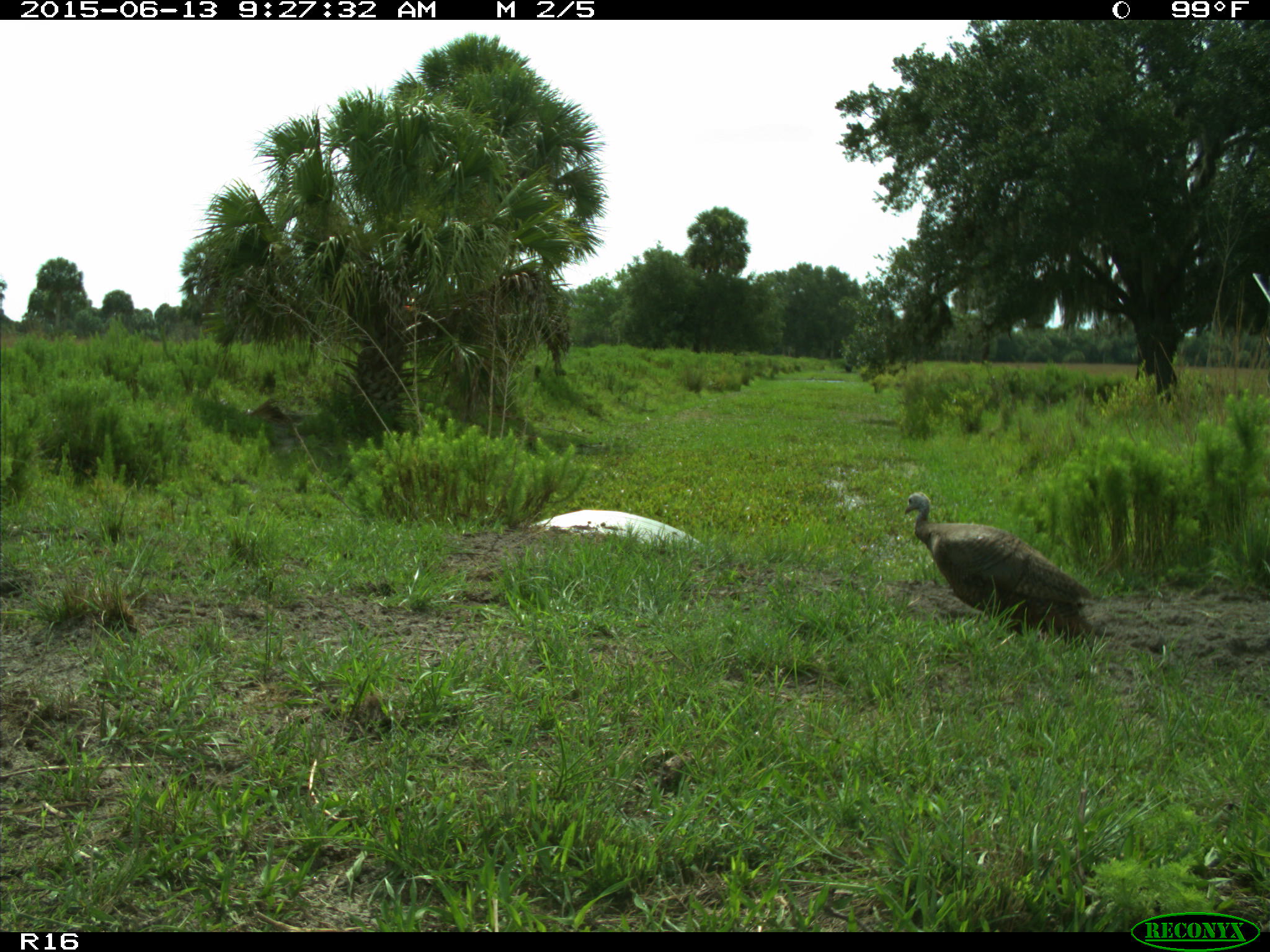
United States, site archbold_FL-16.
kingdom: Animalia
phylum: Chordata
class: Aves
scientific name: Aves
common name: birds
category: unidentified bird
Unidentified bird (birds) (Aves).